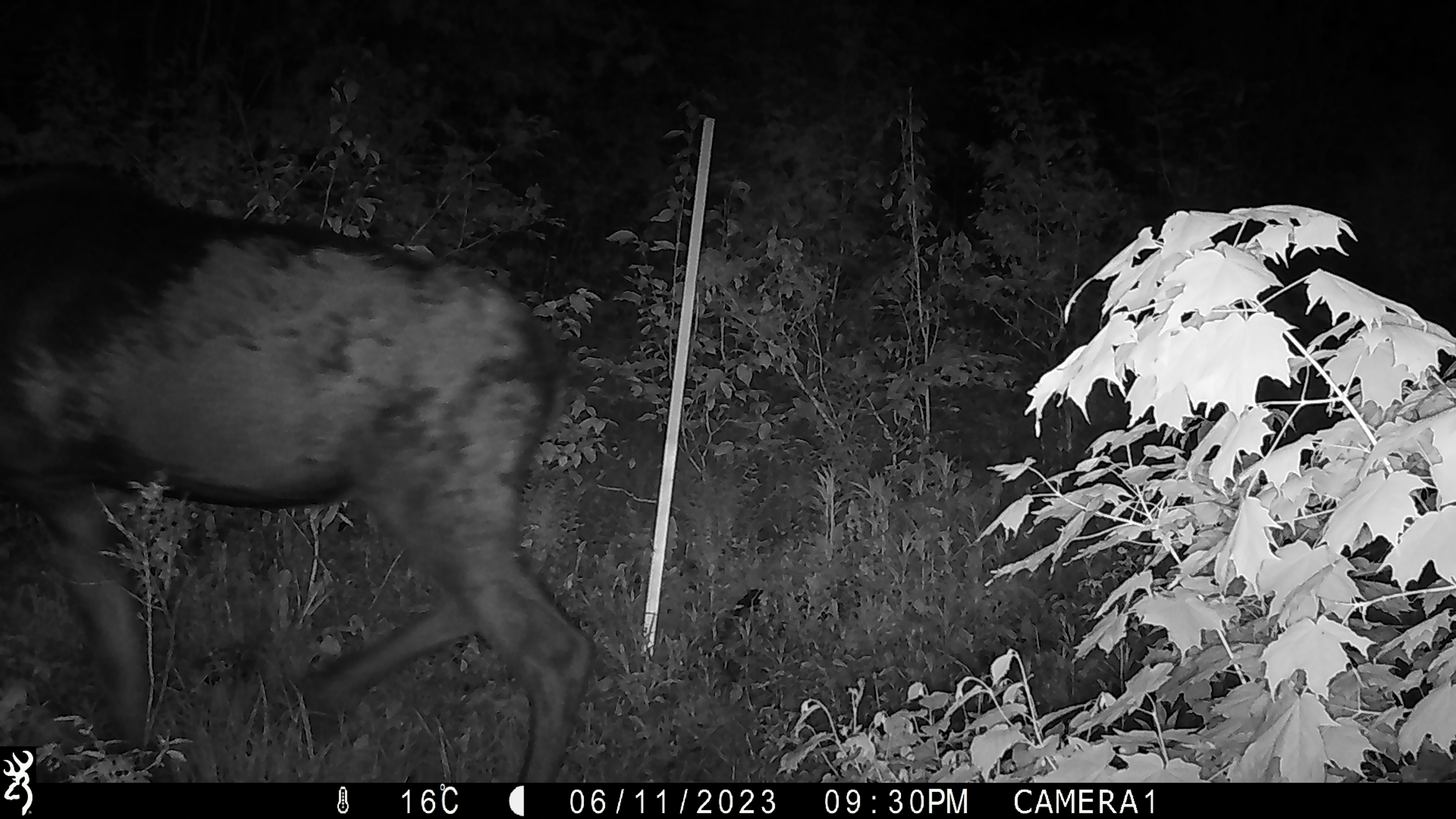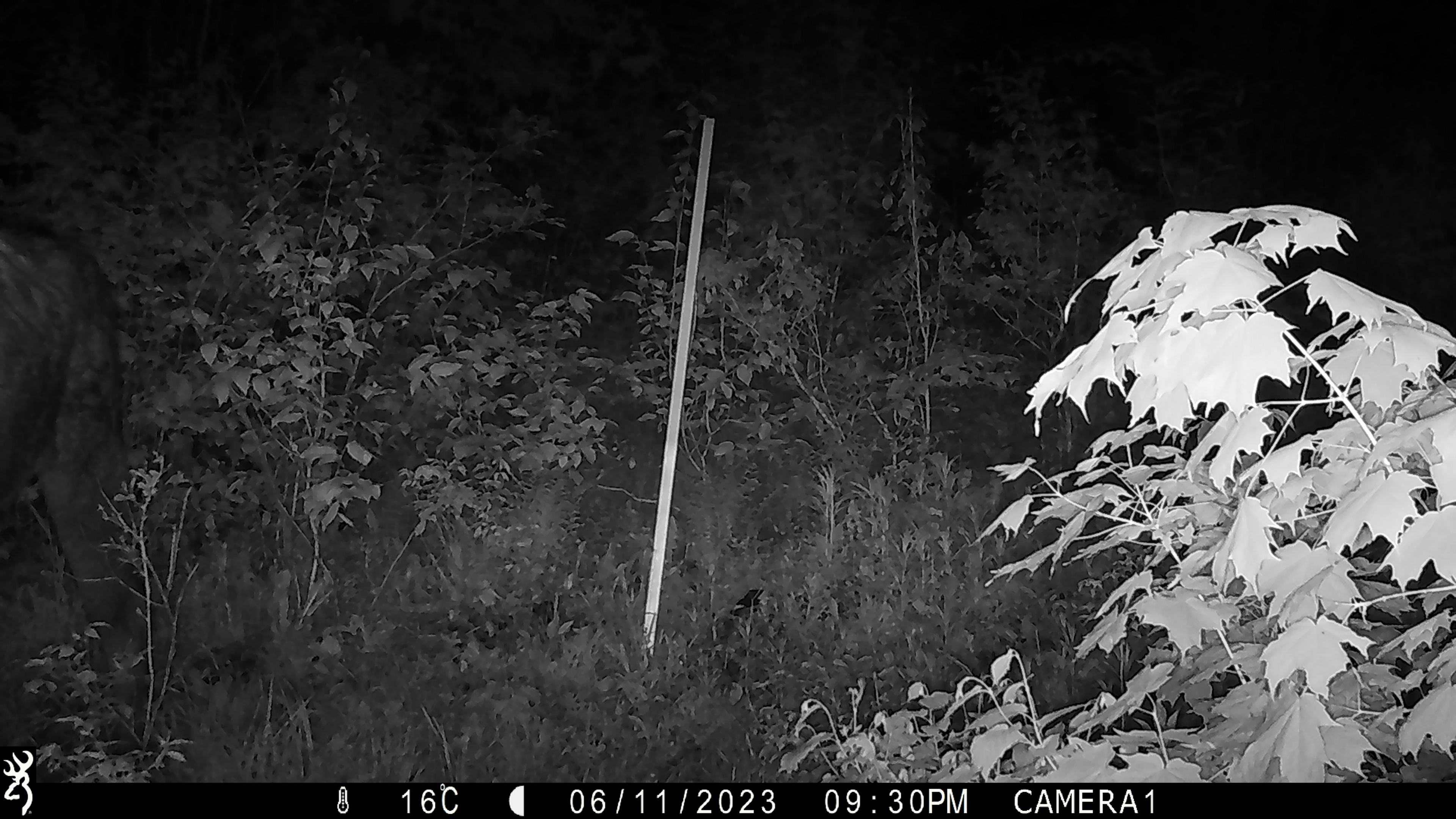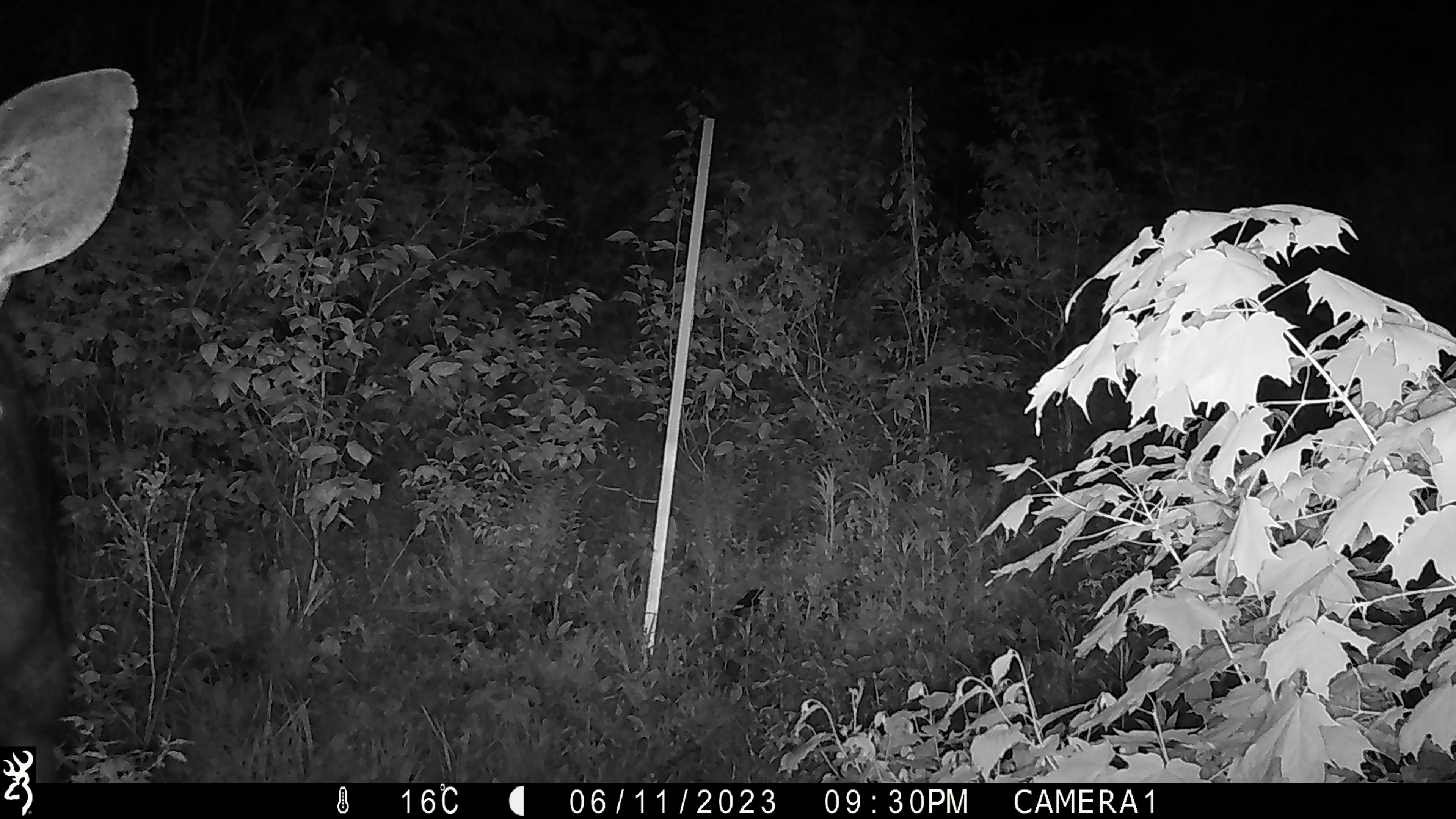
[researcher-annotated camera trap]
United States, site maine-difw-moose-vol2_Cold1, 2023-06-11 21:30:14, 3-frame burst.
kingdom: Animalia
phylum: Chordata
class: Mammalia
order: Artiodactyla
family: Cervidae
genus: Alces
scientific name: Alces alces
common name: moose